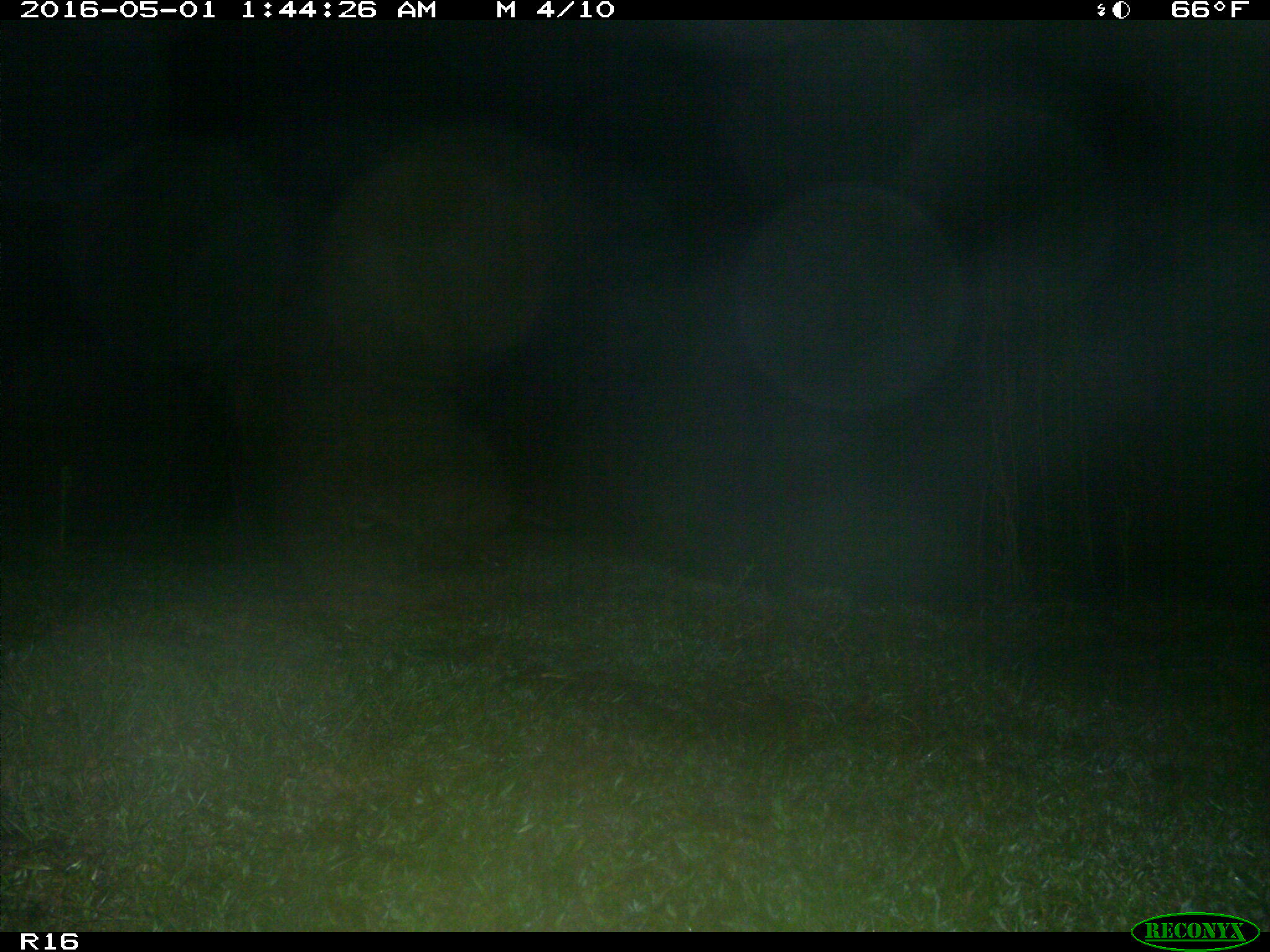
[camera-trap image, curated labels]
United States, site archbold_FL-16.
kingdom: Animalia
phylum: Chordata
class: Mammalia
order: Carnivora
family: Procyonidae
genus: Procyon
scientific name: Procyon lotor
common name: common raccoon